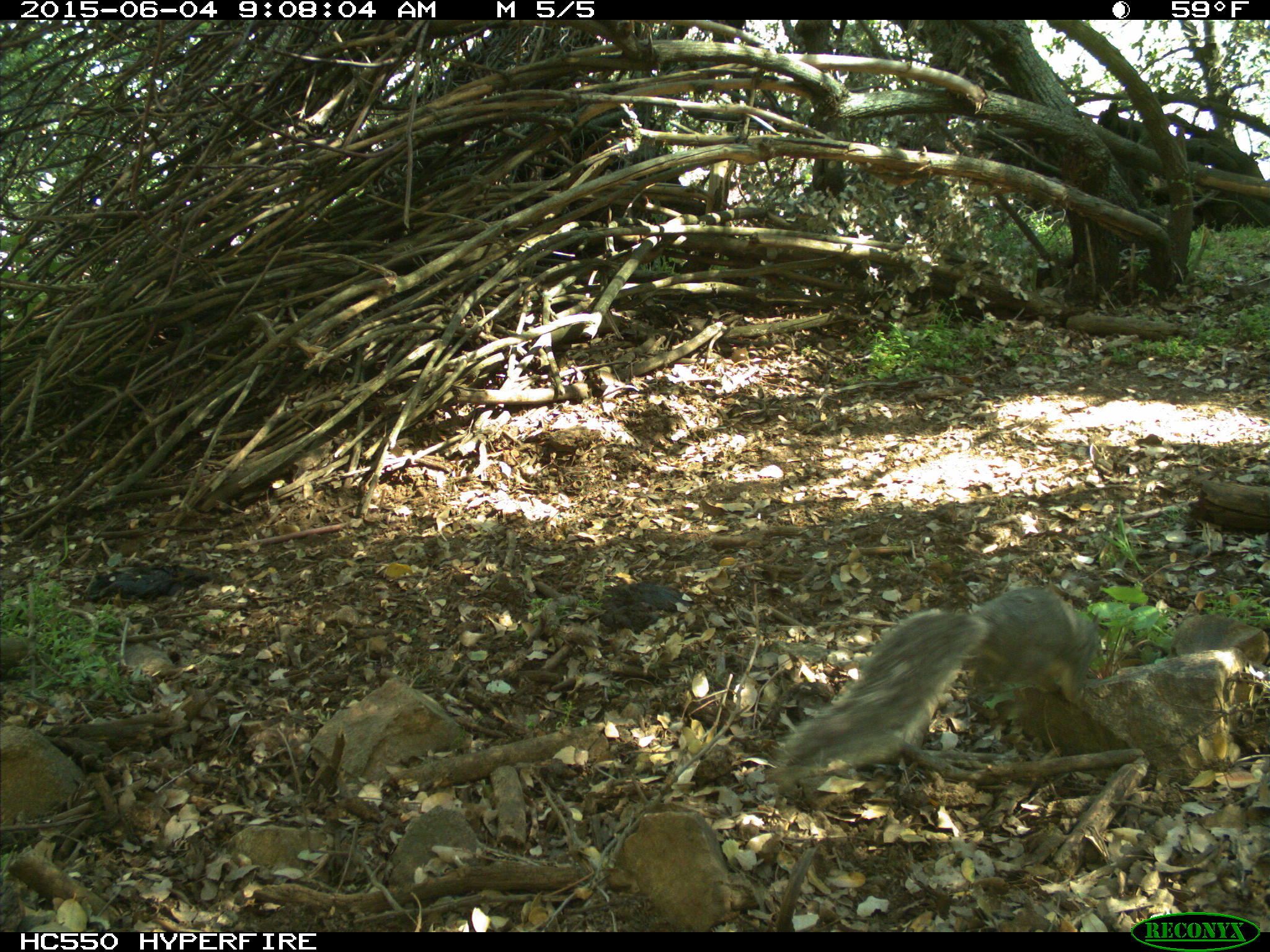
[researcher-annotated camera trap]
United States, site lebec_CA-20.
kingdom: Animalia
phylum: Chordata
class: Mammalia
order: Rodentia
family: Sciuridae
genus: Sciurus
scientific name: Sciurus carolinensis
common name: eastern gray squirrel